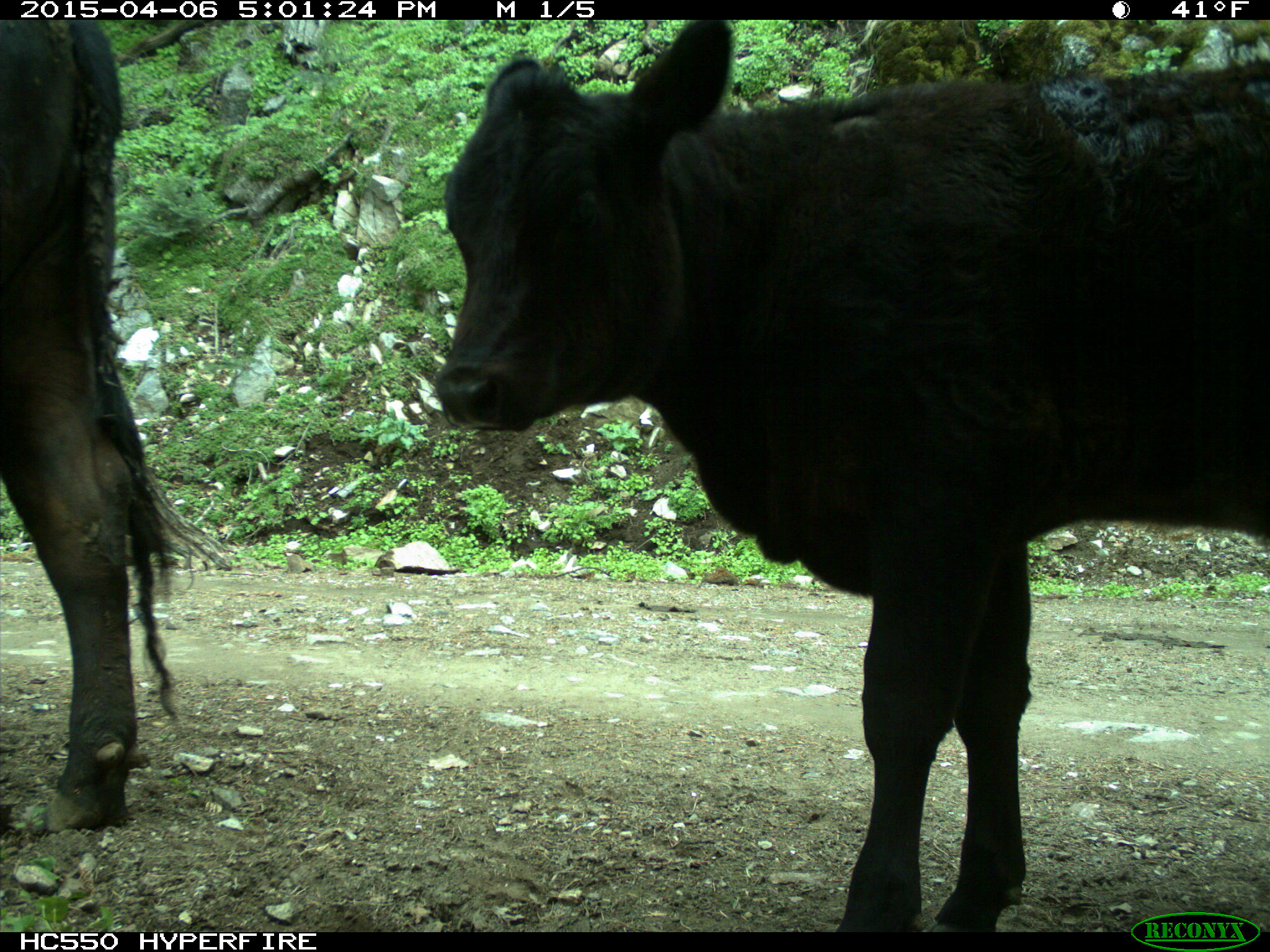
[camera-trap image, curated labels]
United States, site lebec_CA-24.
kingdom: Animalia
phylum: Chordata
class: Mammalia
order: Artiodactyla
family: Bovidae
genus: Bos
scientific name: Bos taurus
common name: domestic cow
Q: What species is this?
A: Bos taurus (domestic cow).